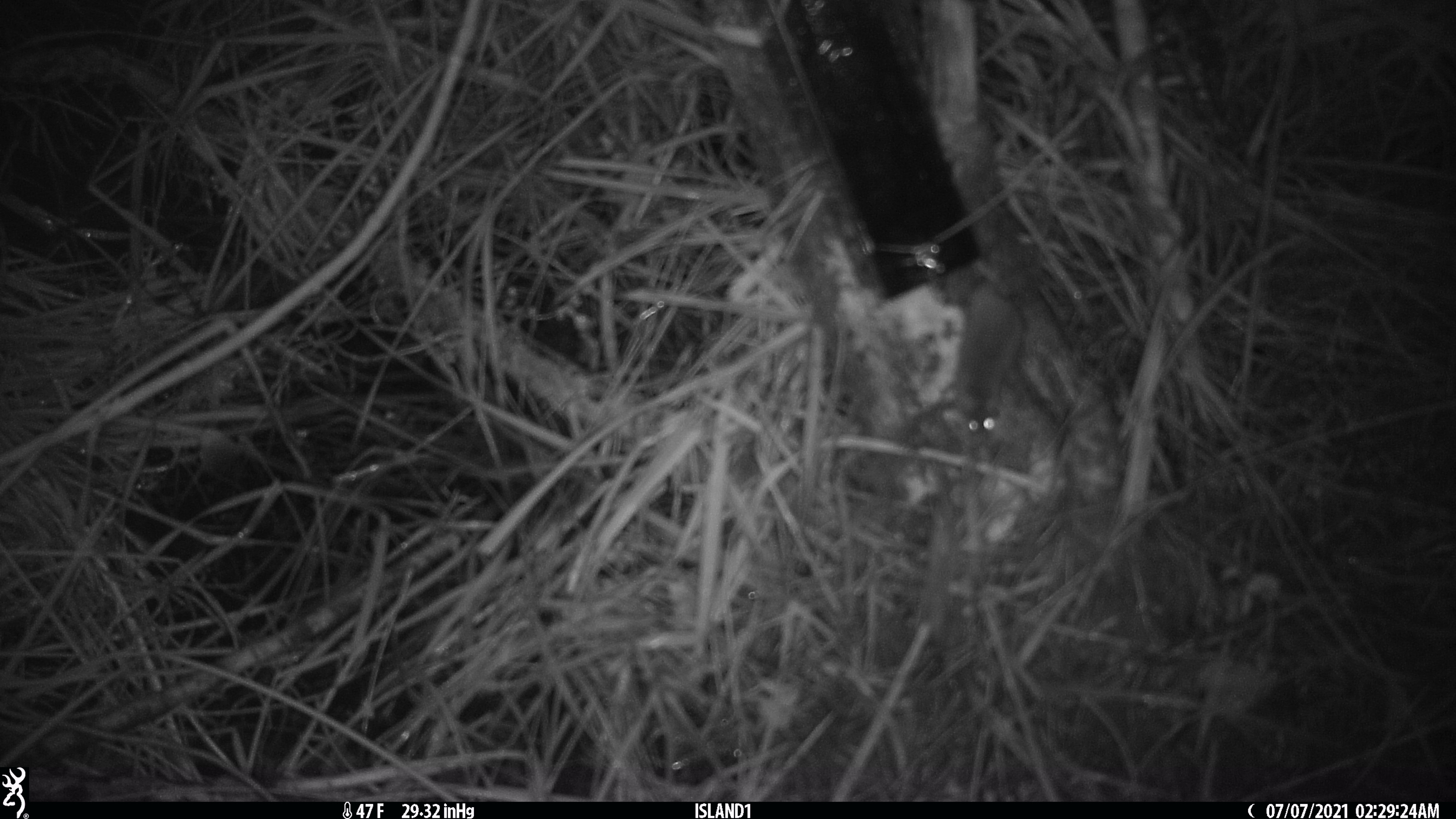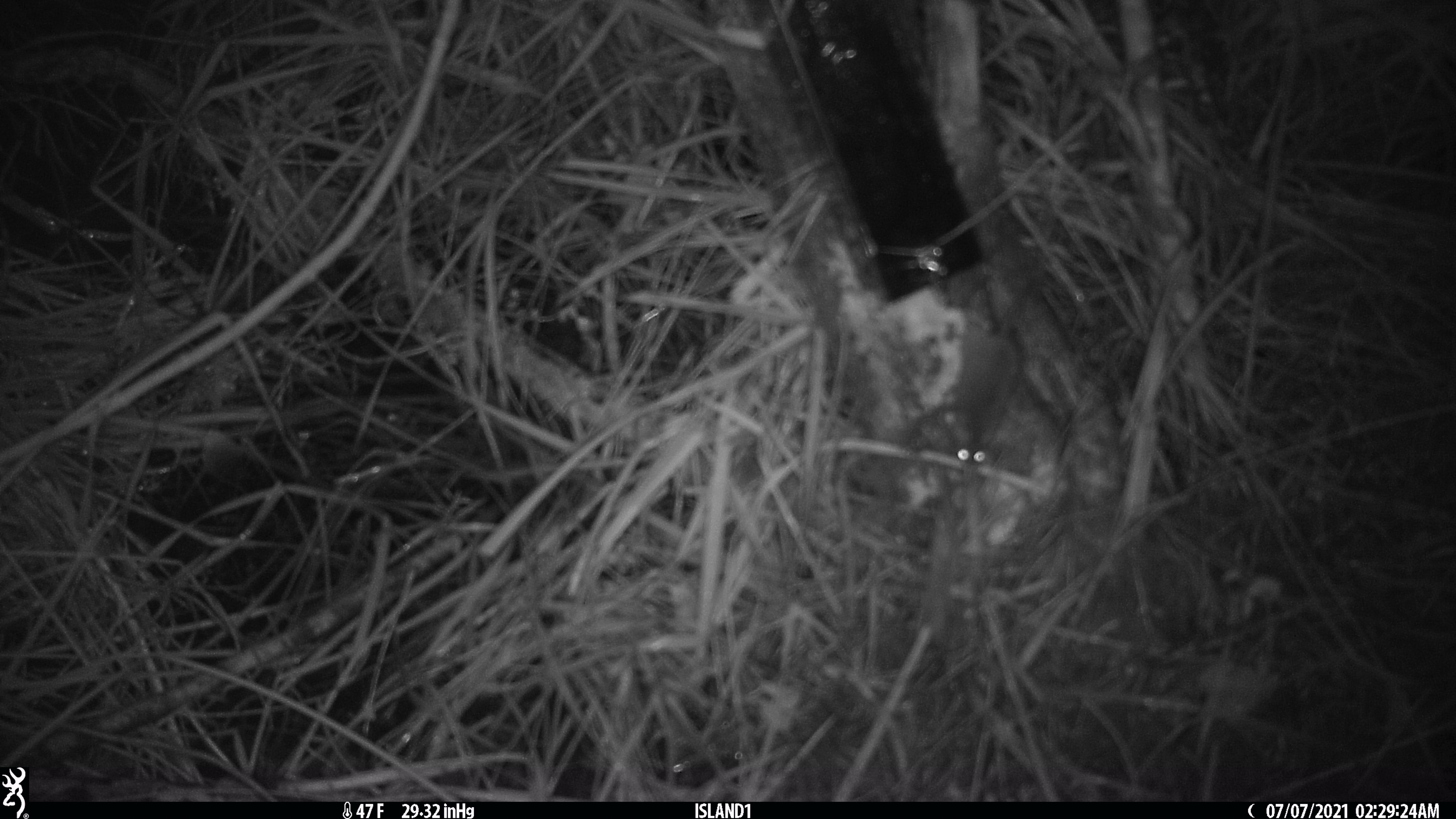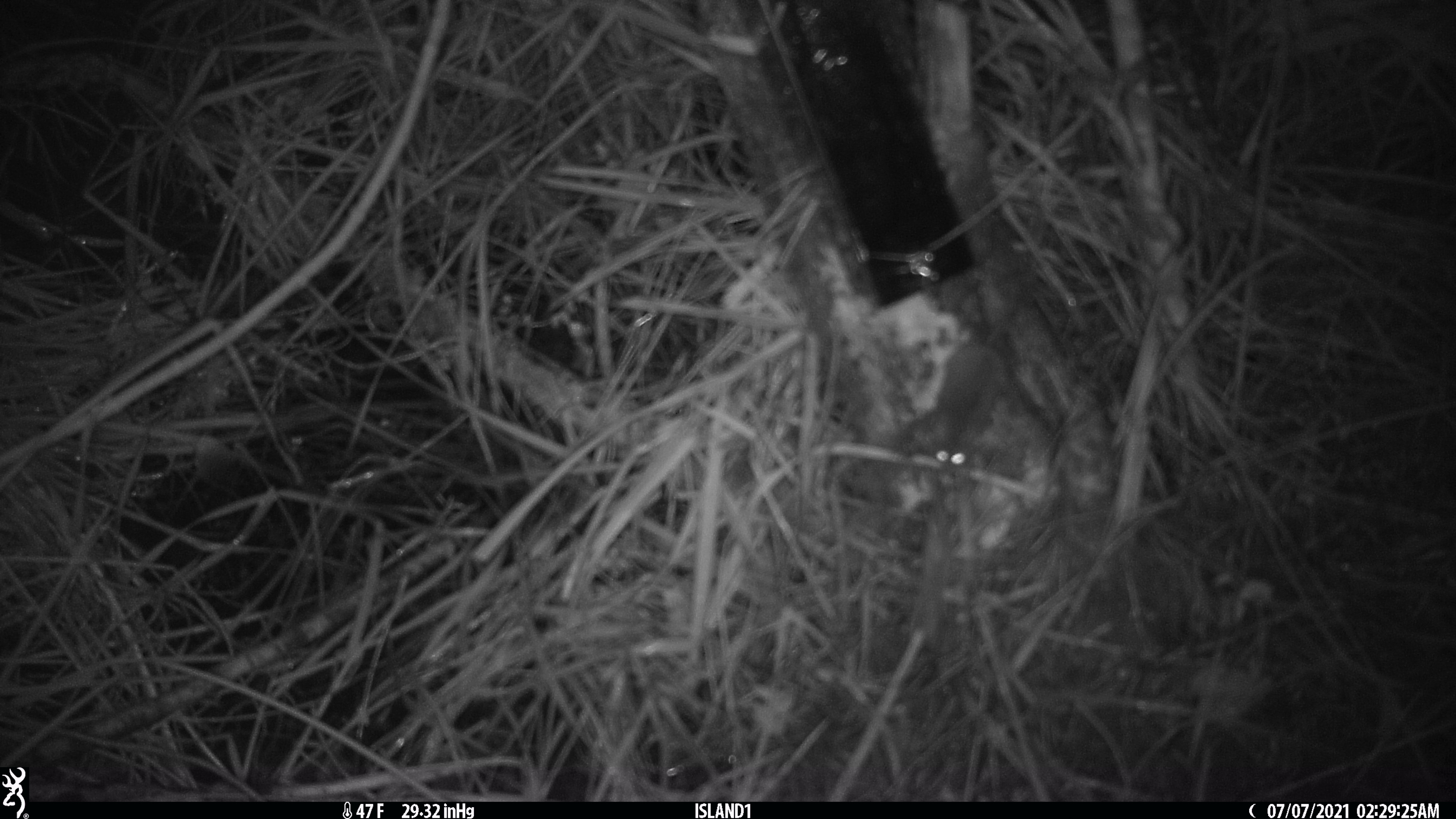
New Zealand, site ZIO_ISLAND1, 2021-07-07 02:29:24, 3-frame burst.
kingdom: Animalia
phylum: Chordata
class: Mammalia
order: Rodentia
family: Muridae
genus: Mus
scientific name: Mus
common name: mouse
Mouse (Mus).